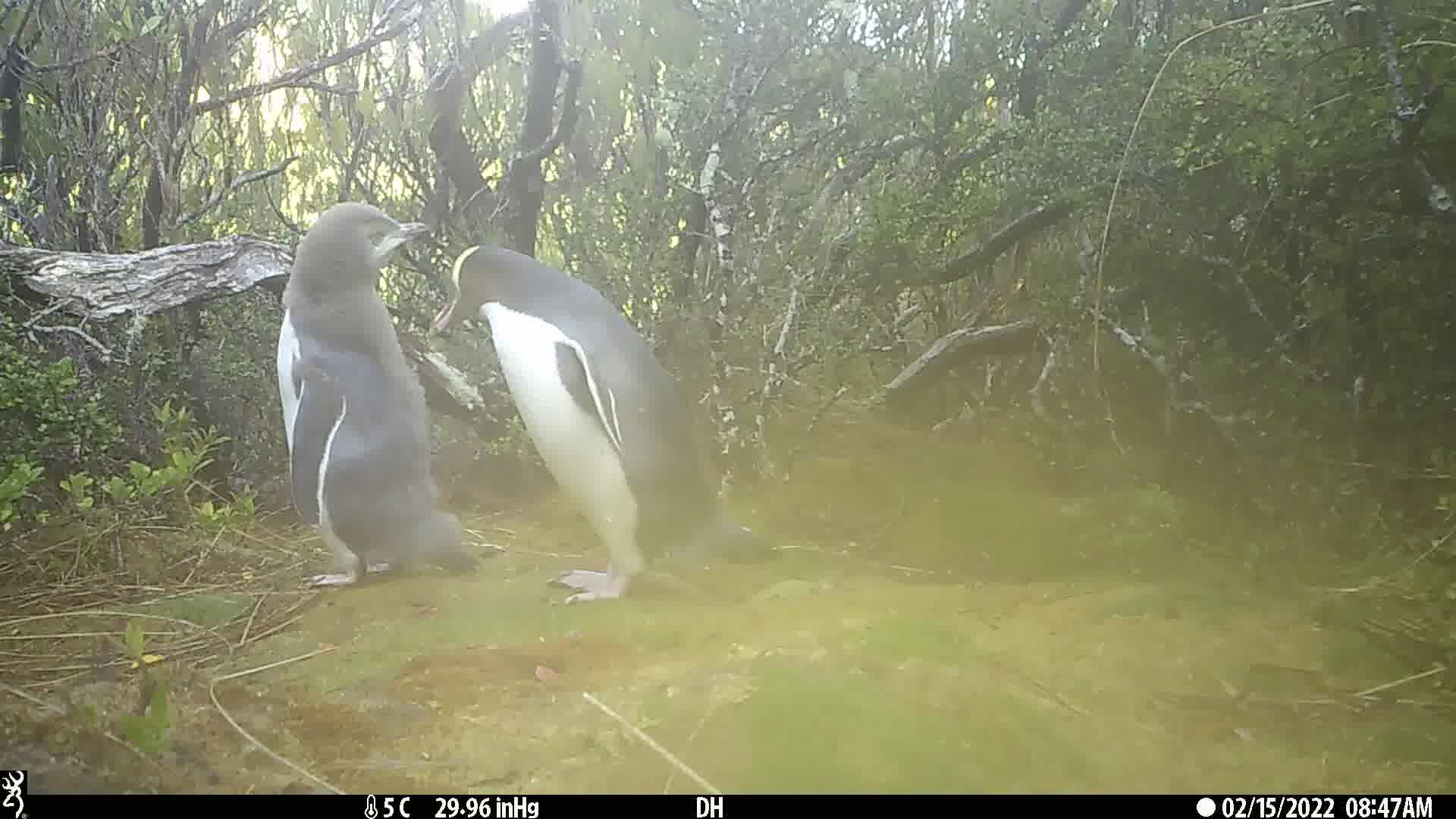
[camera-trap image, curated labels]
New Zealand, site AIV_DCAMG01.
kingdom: Animalia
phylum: Chordata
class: Aves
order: Sphenisciformes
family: Spheniscidae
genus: Megadyptes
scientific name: Megadyptes antipodes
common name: yellow-eyed penguin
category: yellow eyed penguin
Yellow eyed penguin (yellow-eyed penguin) (Megadyptes antipodes).